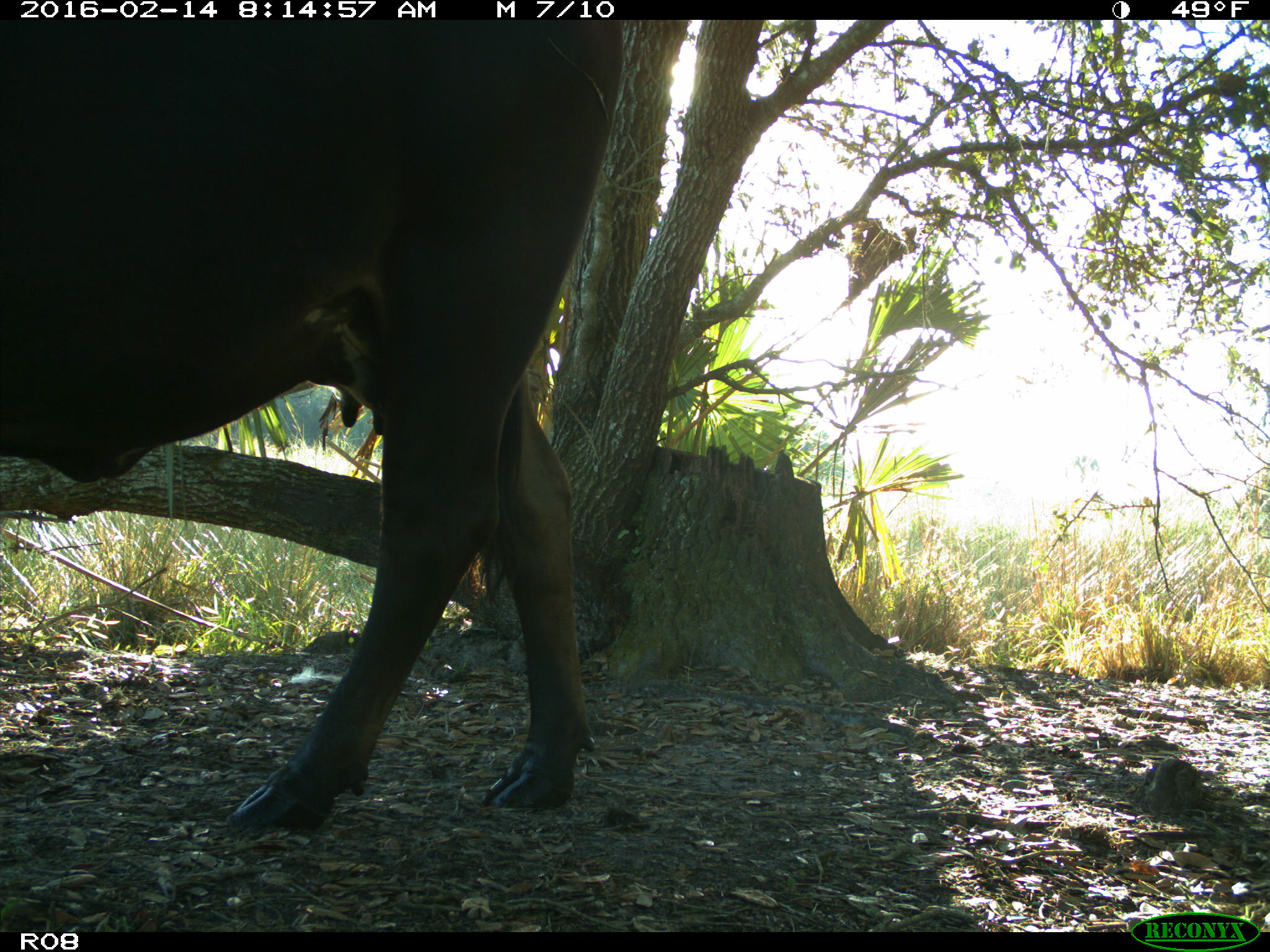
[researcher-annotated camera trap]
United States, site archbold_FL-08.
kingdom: Animalia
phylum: Chordata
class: Mammalia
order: Artiodactyla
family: Bovidae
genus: Bos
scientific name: Bos taurus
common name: domestic cow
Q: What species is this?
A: Bos taurus (domestic cow).